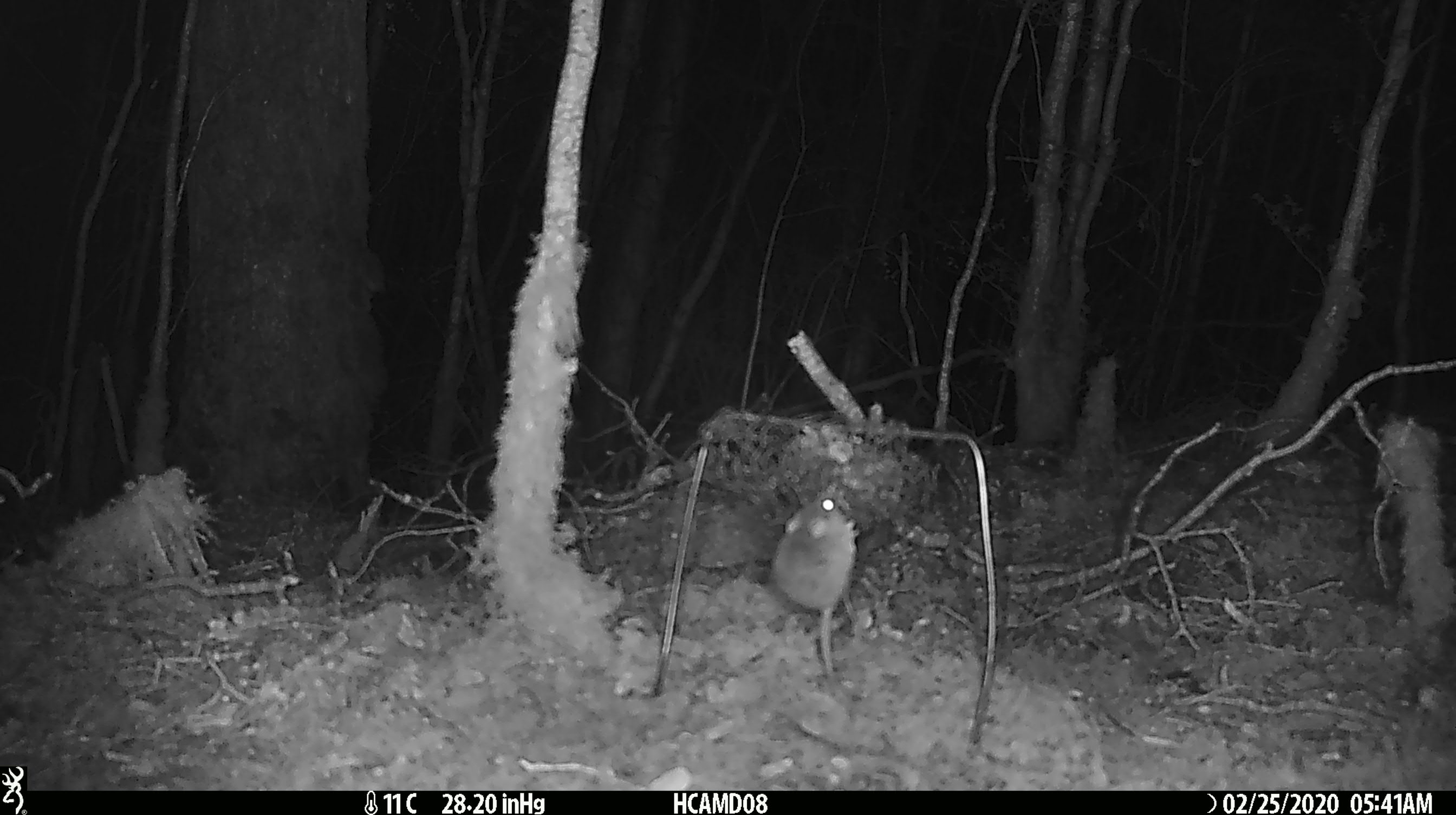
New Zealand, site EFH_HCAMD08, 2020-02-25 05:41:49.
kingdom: Animalia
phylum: Chordata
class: Mammalia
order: Rodentia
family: Muridae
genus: Mus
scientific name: Mus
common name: mouse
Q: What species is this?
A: Mouse (Mus).